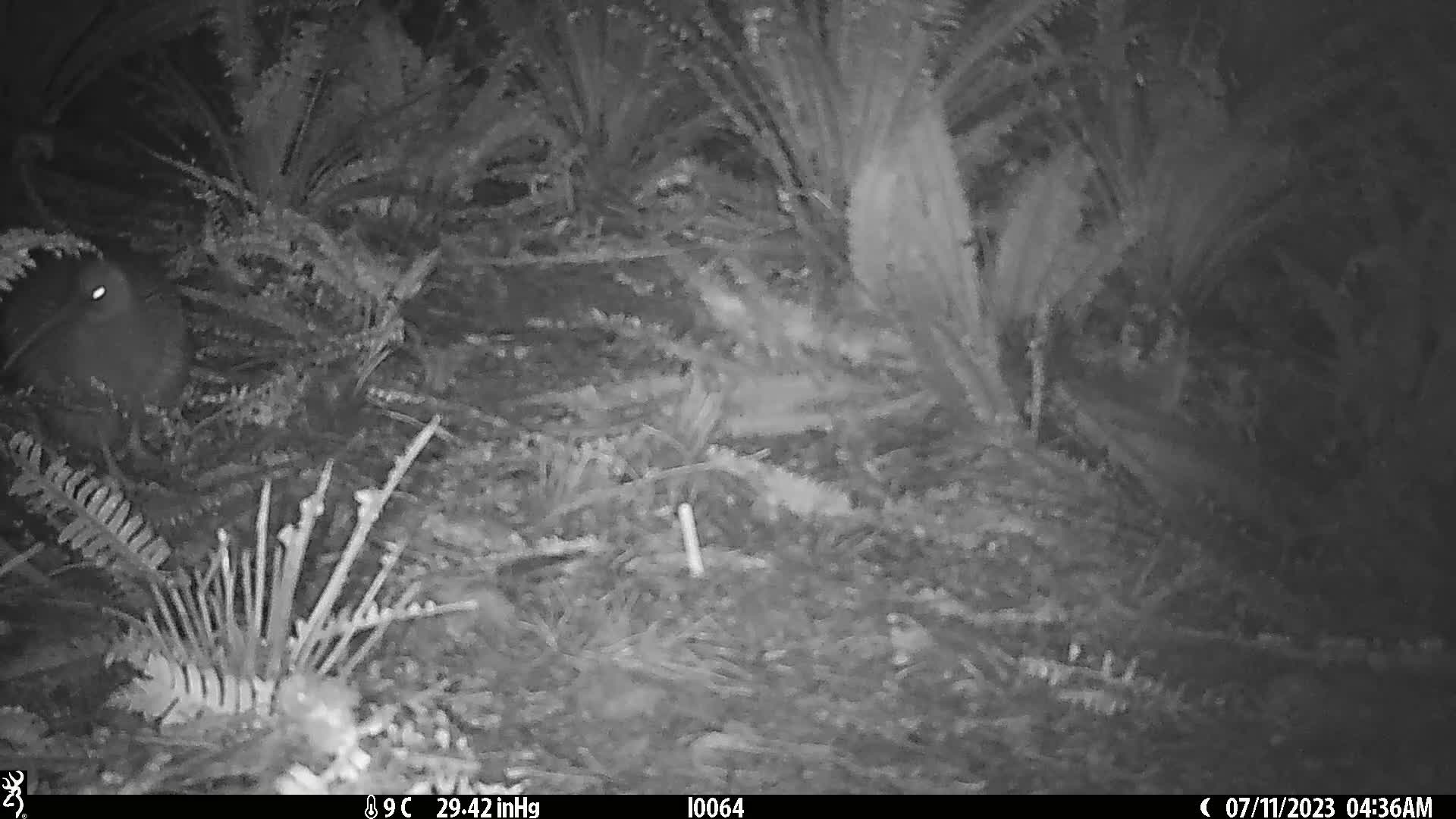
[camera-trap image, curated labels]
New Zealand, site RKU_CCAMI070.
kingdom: Animalia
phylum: Chordata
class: Aves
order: Apterygiformes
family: Apterygidae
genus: Apteryx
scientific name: Apteryx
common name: kiwi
Kiwi (Apteryx).